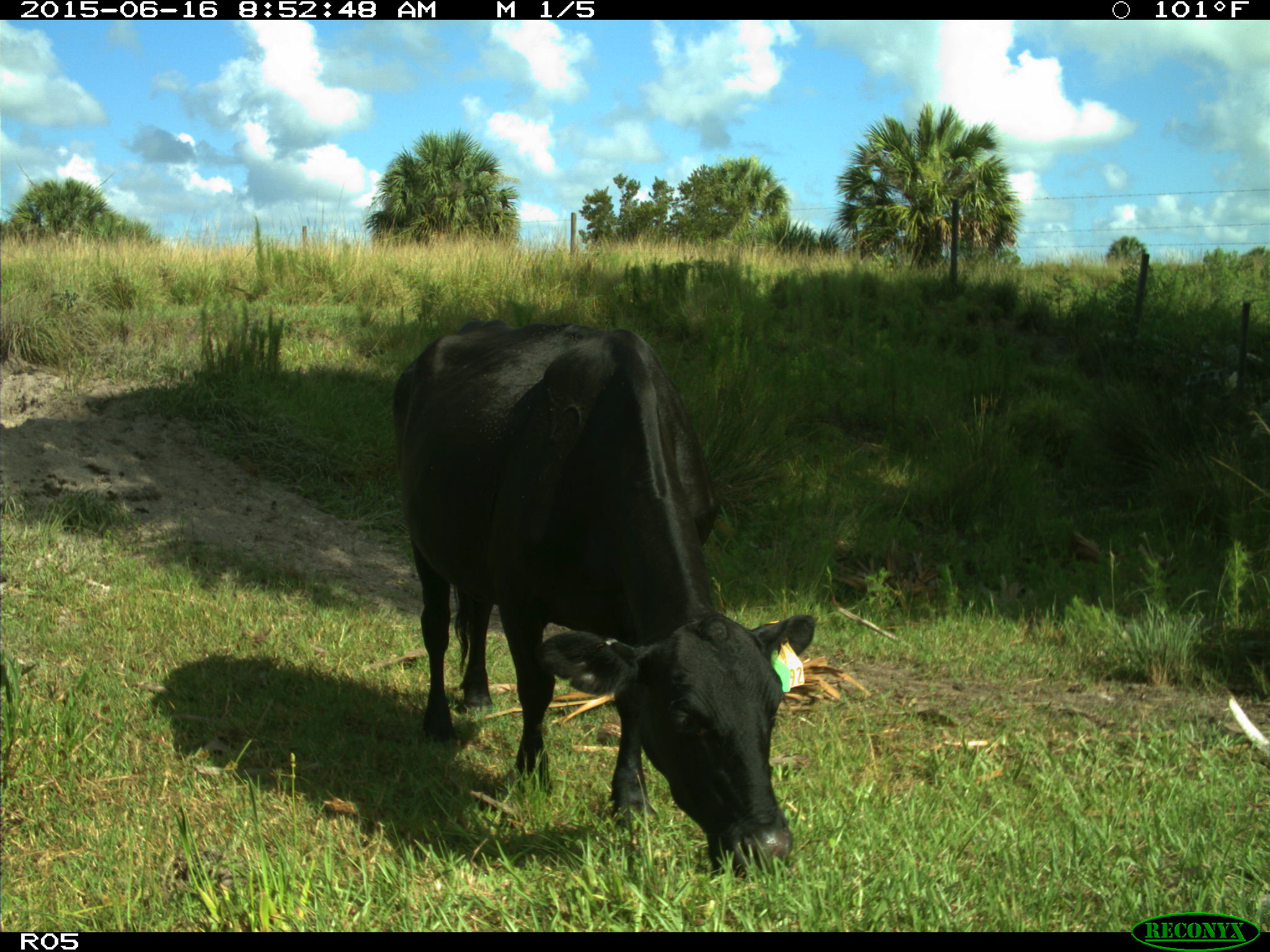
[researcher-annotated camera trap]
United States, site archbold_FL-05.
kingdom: Animalia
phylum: Chordata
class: Mammalia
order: Artiodactyla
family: Bovidae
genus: Bos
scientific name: Bos taurus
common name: domestic cow